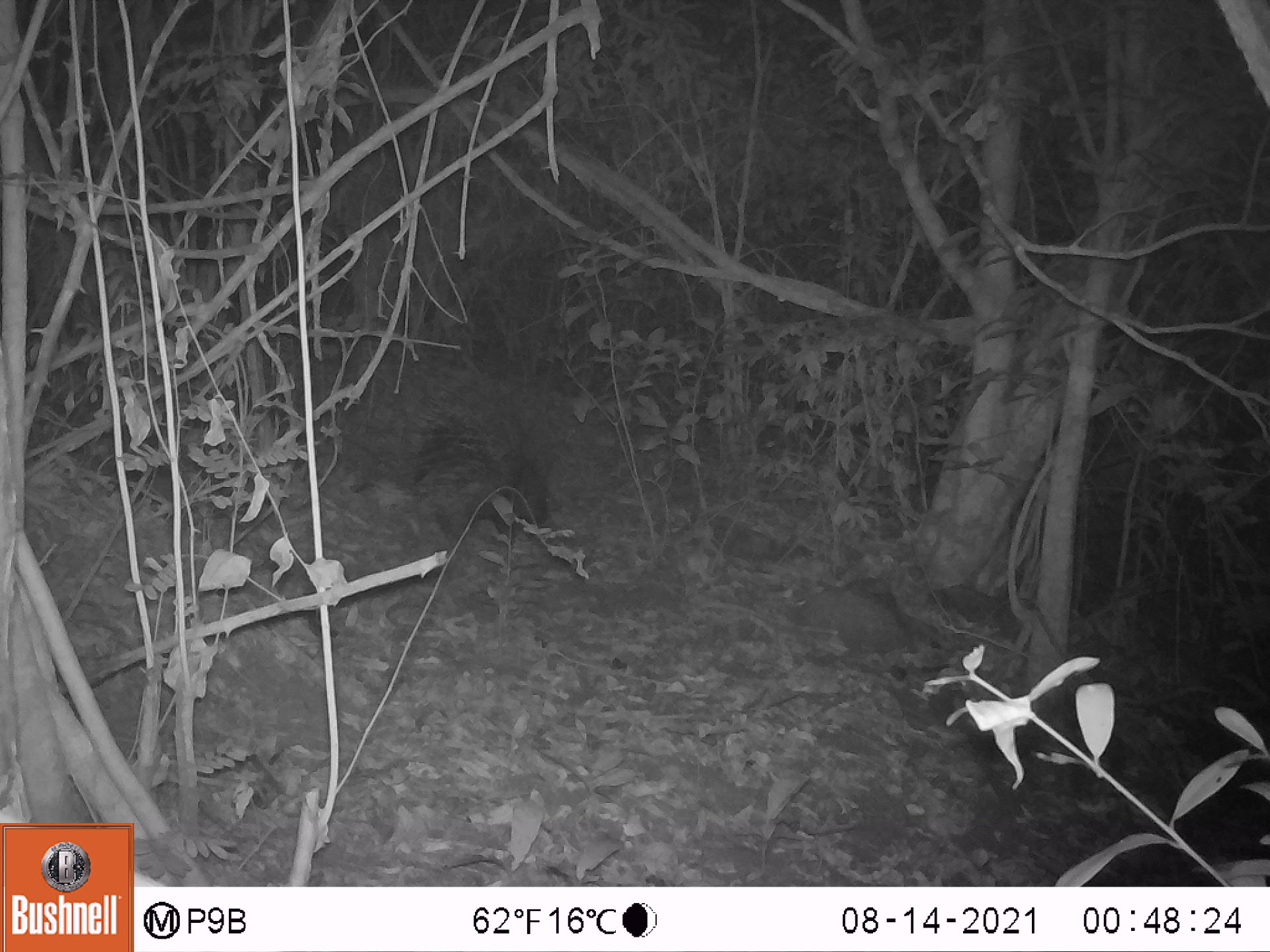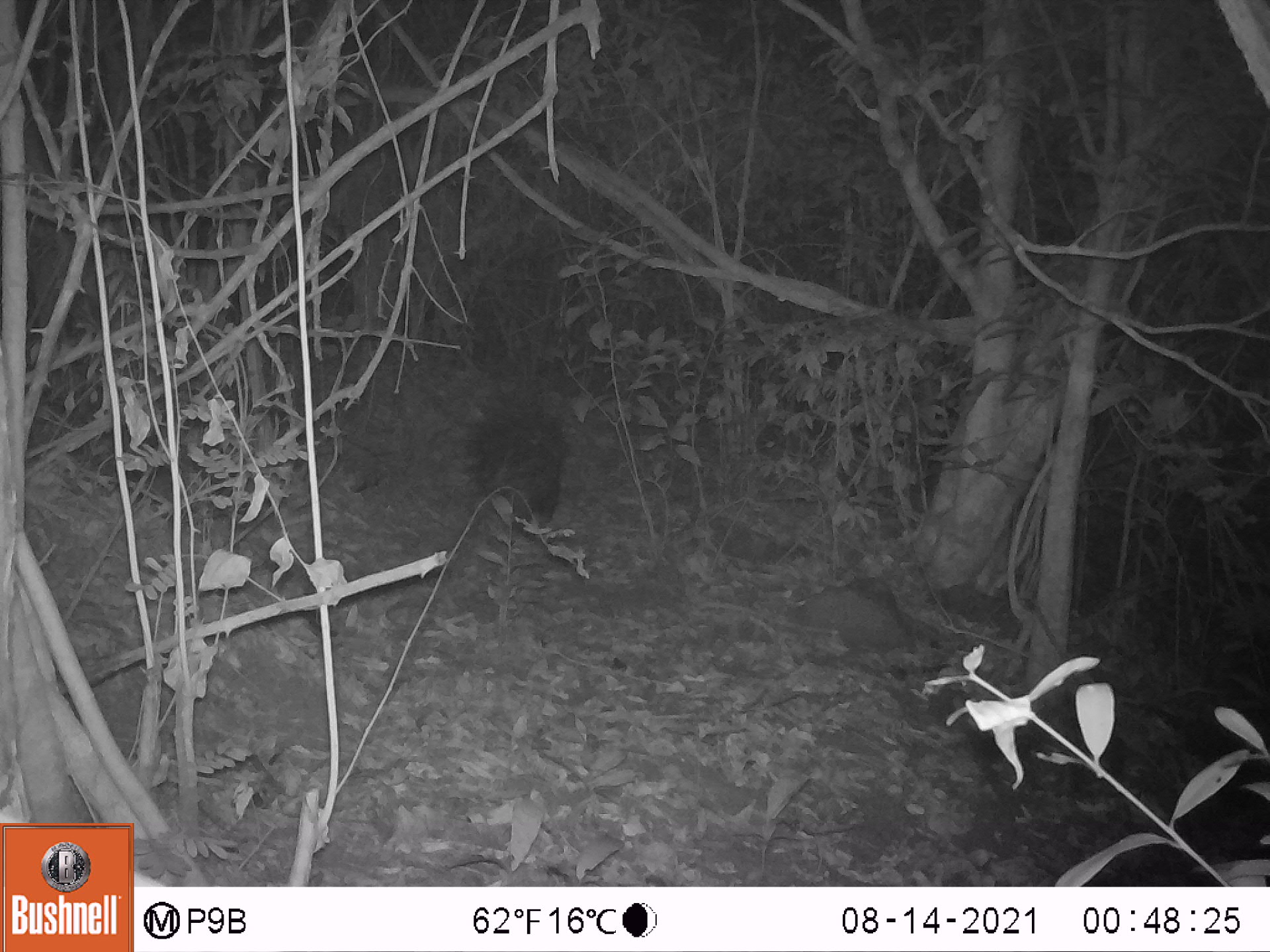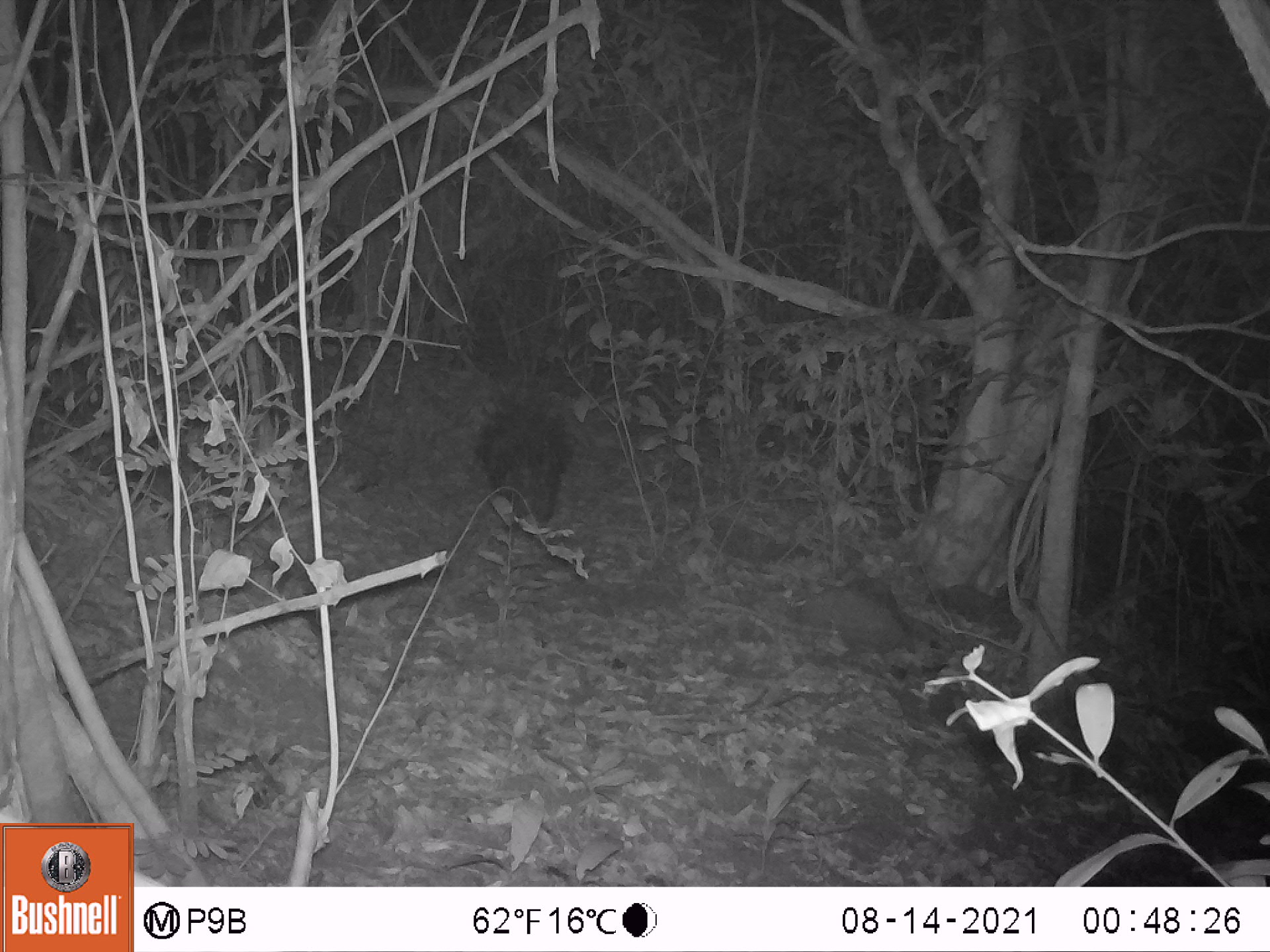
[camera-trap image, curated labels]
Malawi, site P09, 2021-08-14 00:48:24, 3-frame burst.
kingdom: Animalia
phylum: Chordata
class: Mammalia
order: Rodentia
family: Hystricidae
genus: Hystrix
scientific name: Hystrix africaeaustralis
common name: cape porcupine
Cape porcupine (Hystrix africaeaustralis), count 1.